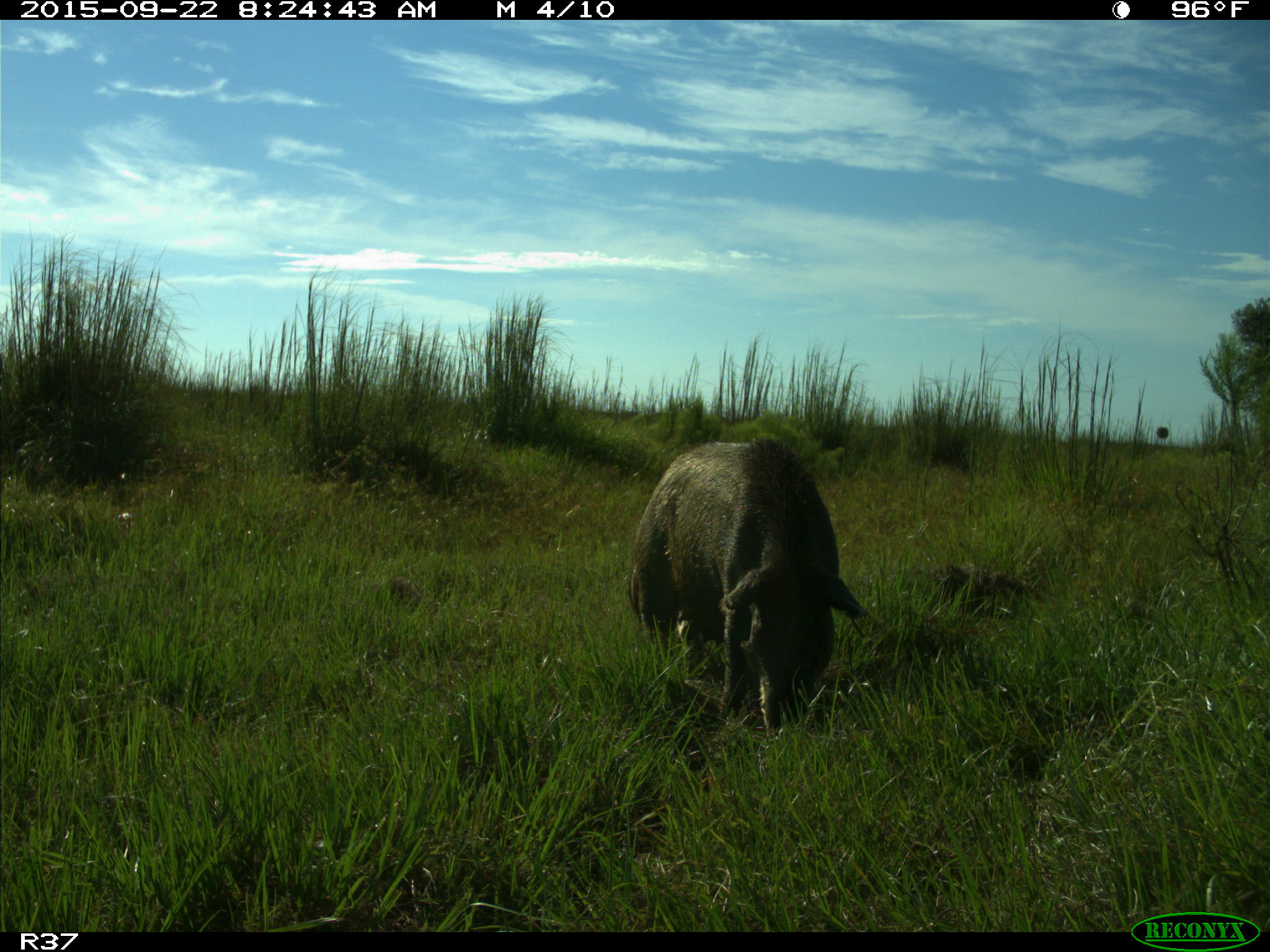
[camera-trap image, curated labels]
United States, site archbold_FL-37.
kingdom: Animalia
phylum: Chordata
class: Mammalia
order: Artiodactyla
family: Suidae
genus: Sus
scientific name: Sus scrofa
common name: wild boar